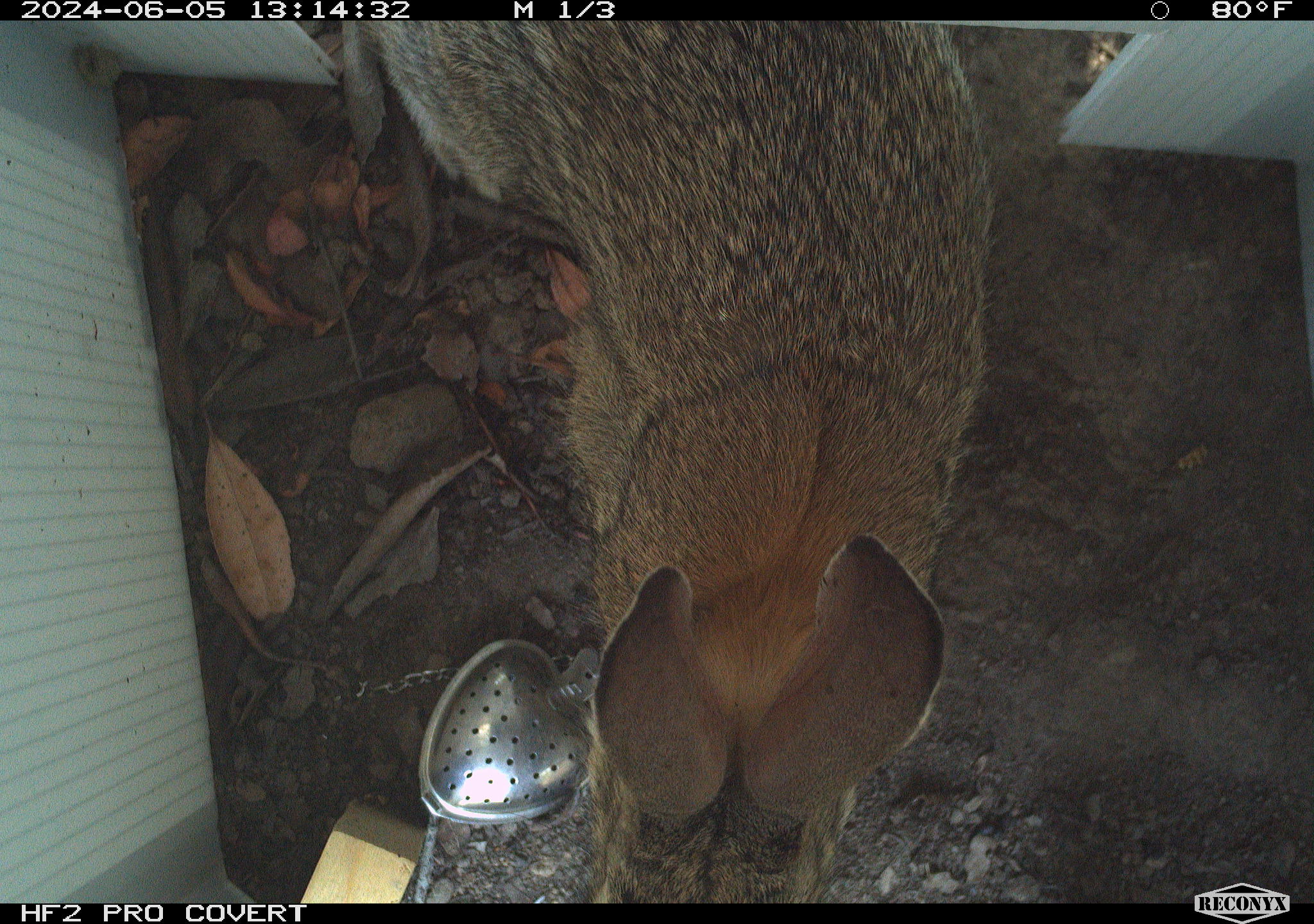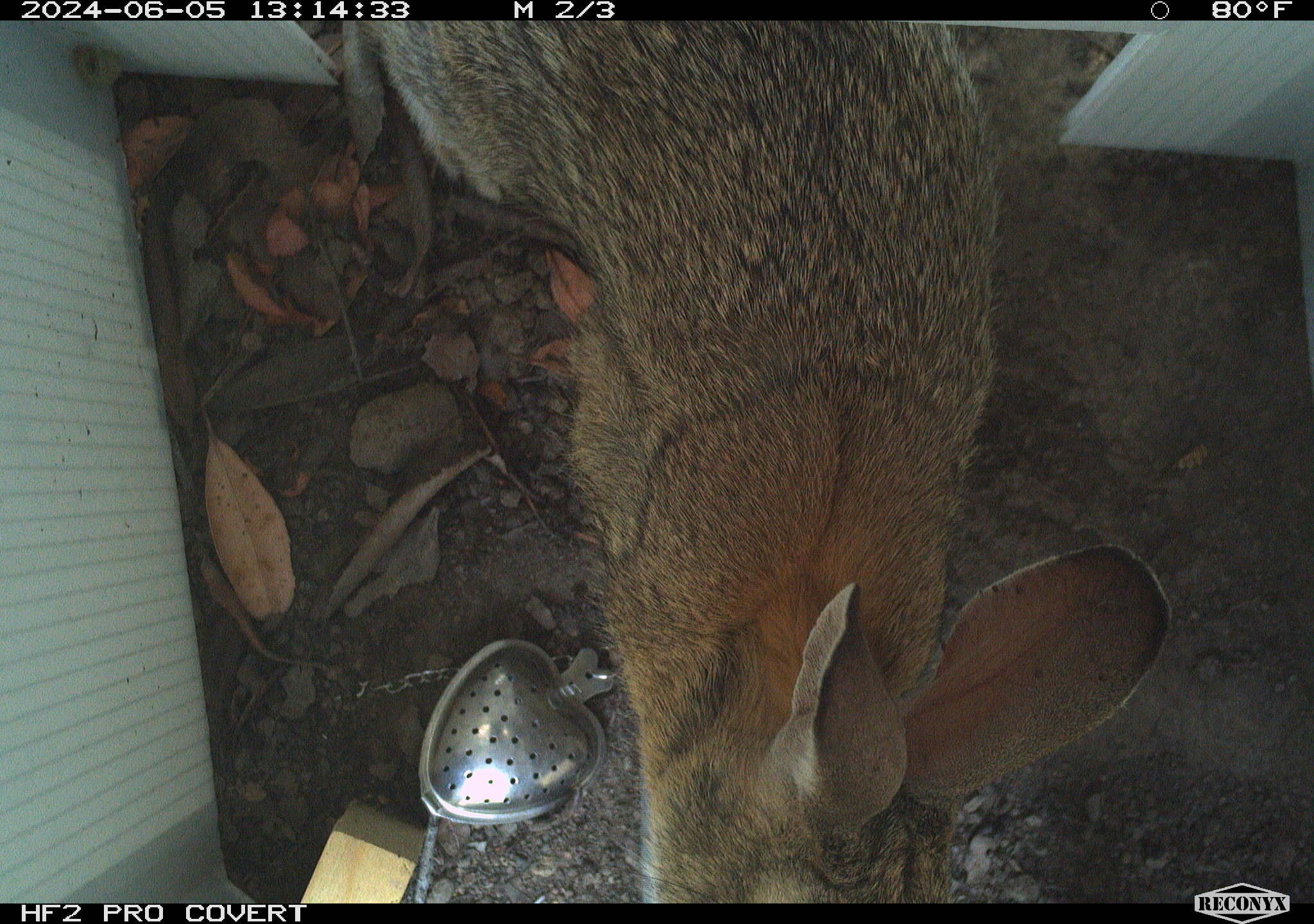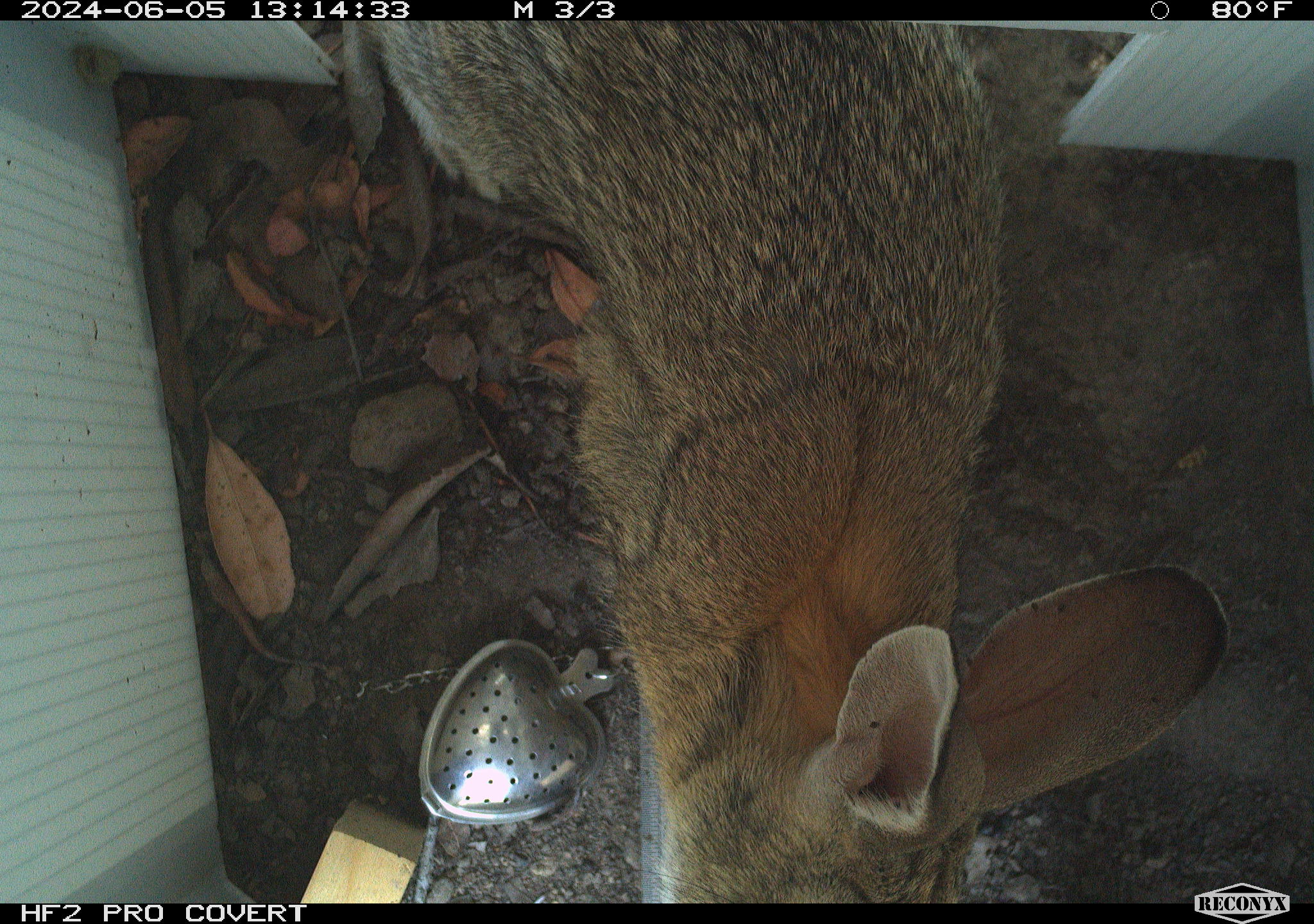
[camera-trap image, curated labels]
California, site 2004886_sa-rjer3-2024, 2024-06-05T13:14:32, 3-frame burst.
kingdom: Animalia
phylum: Chordata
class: Mammalia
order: Lagomorpha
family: Leporidae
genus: Sylvilagus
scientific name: Sylvilagus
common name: cottontail rabbits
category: sylvilagus species